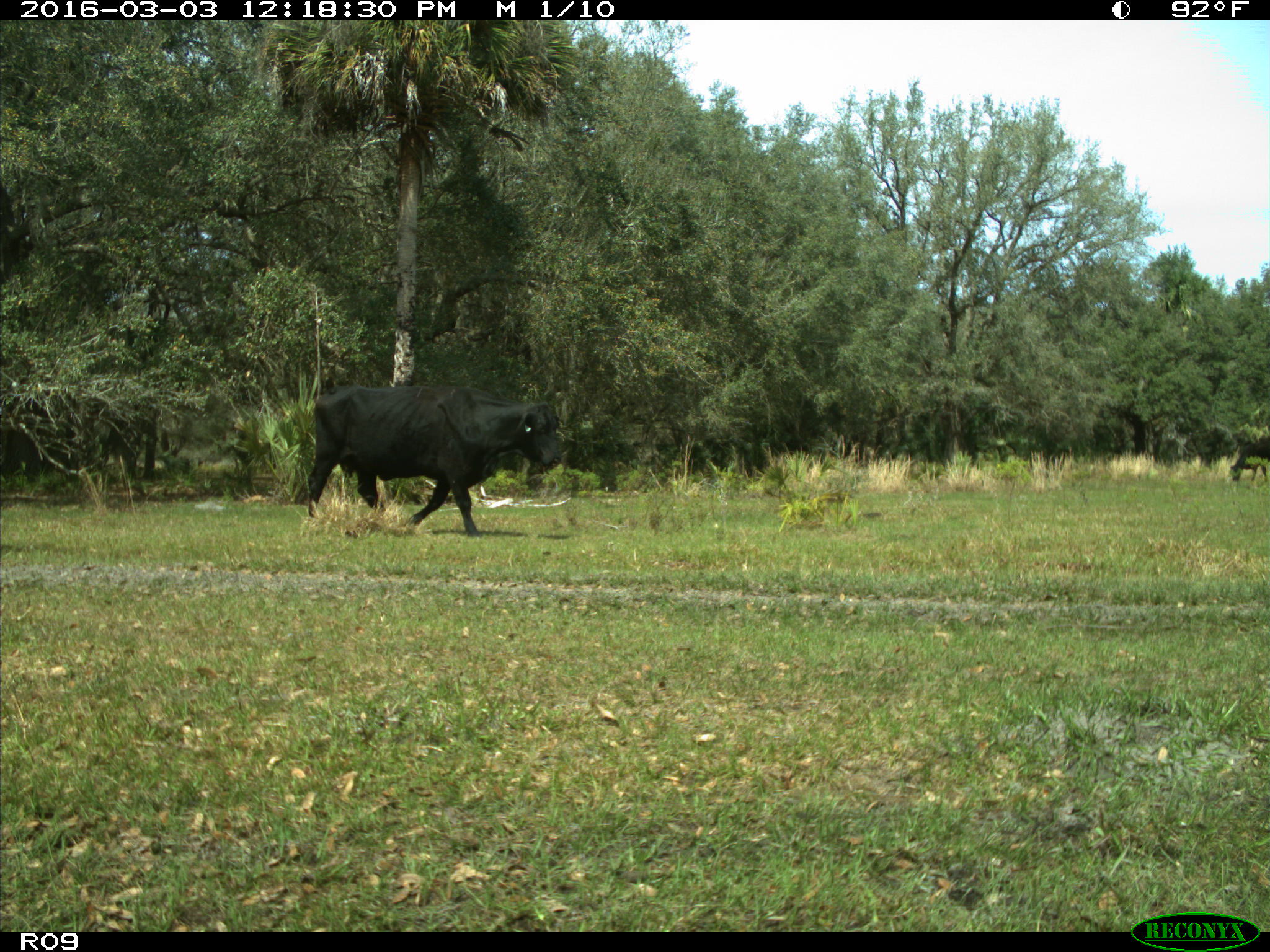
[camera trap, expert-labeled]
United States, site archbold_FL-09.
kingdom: Animalia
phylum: Chordata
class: Mammalia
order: Artiodactyla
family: Bovidae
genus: Bos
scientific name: Bos taurus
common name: domestic cow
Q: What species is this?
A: Bos taurus (domestic cow).